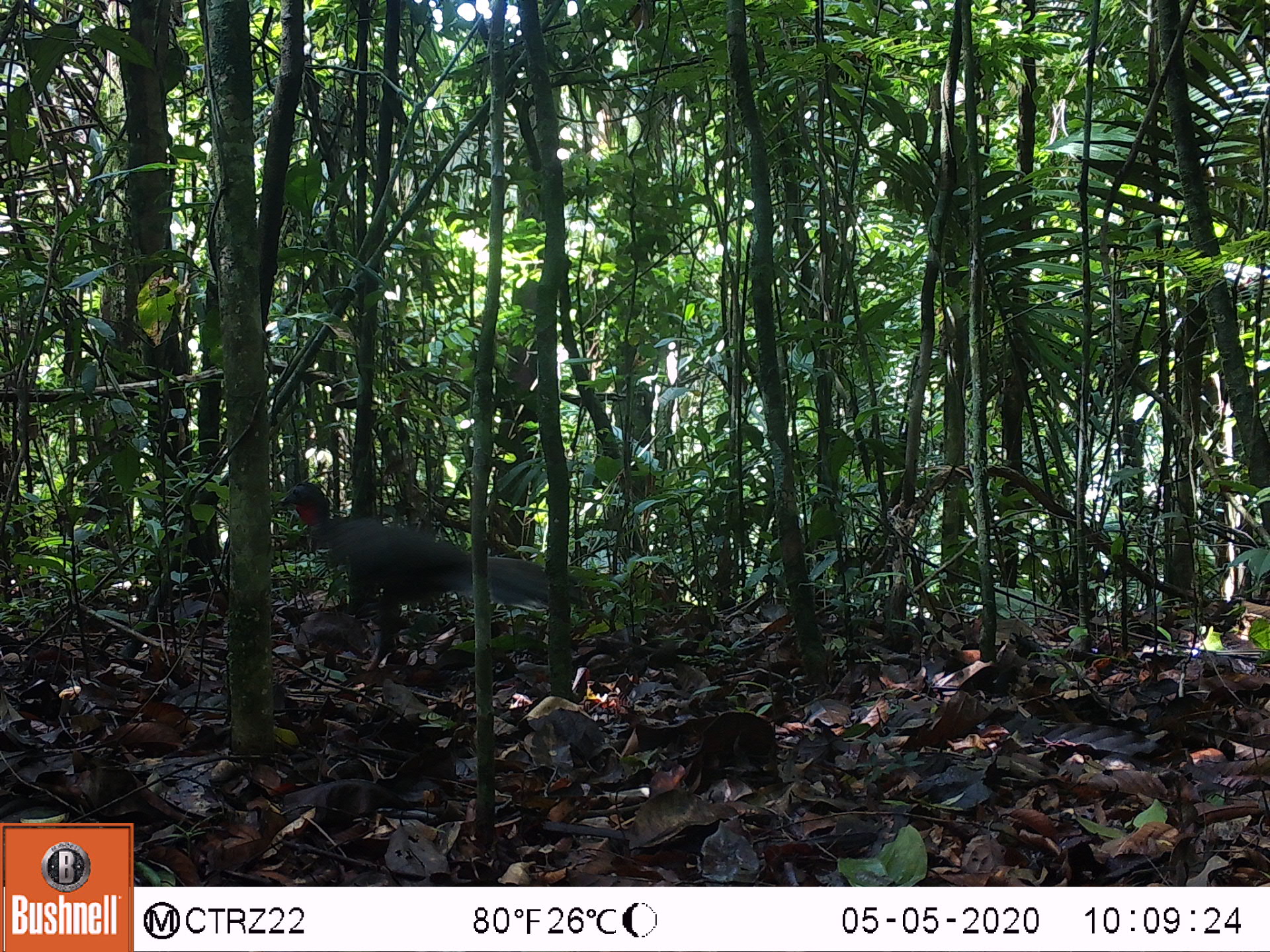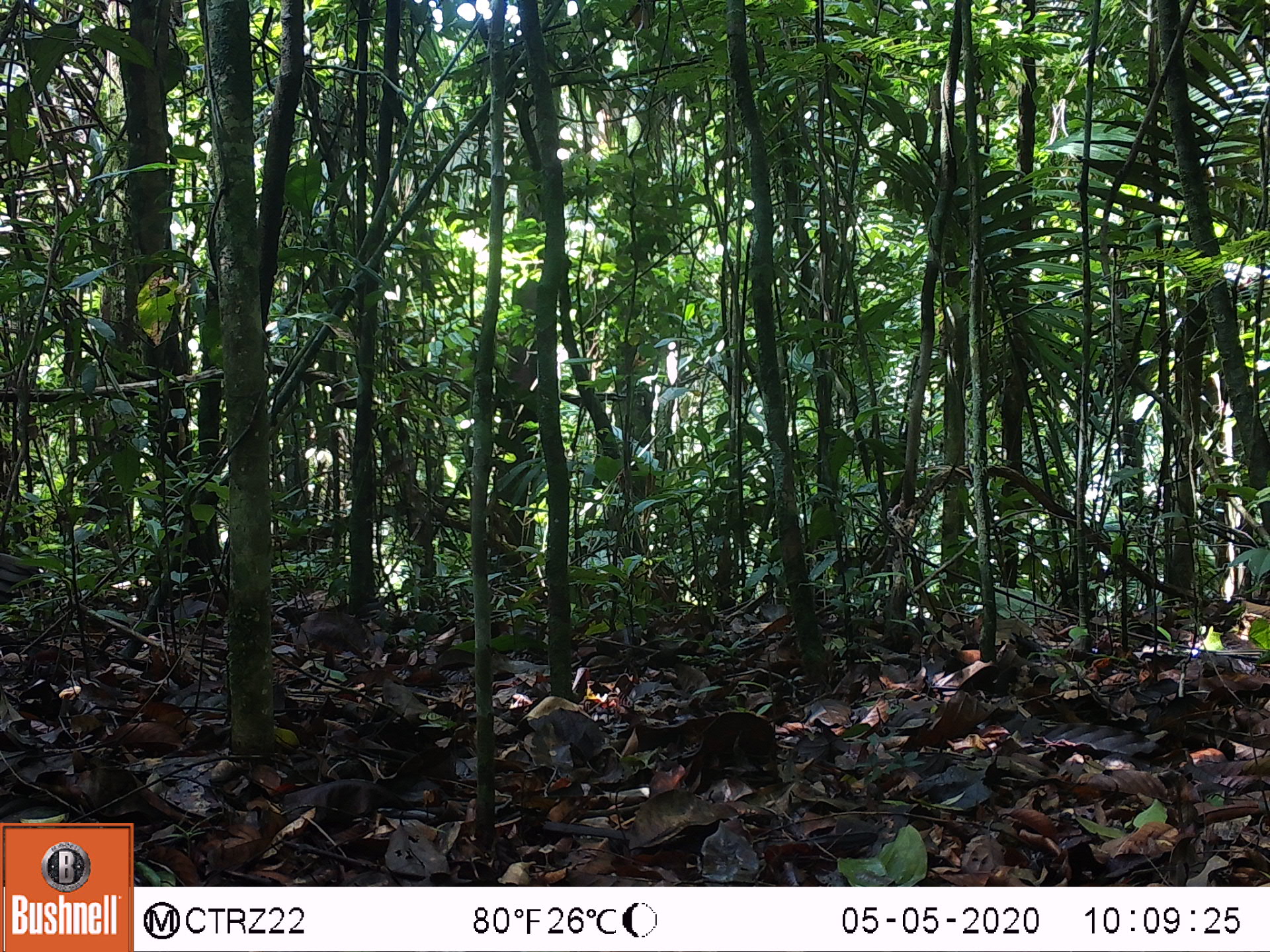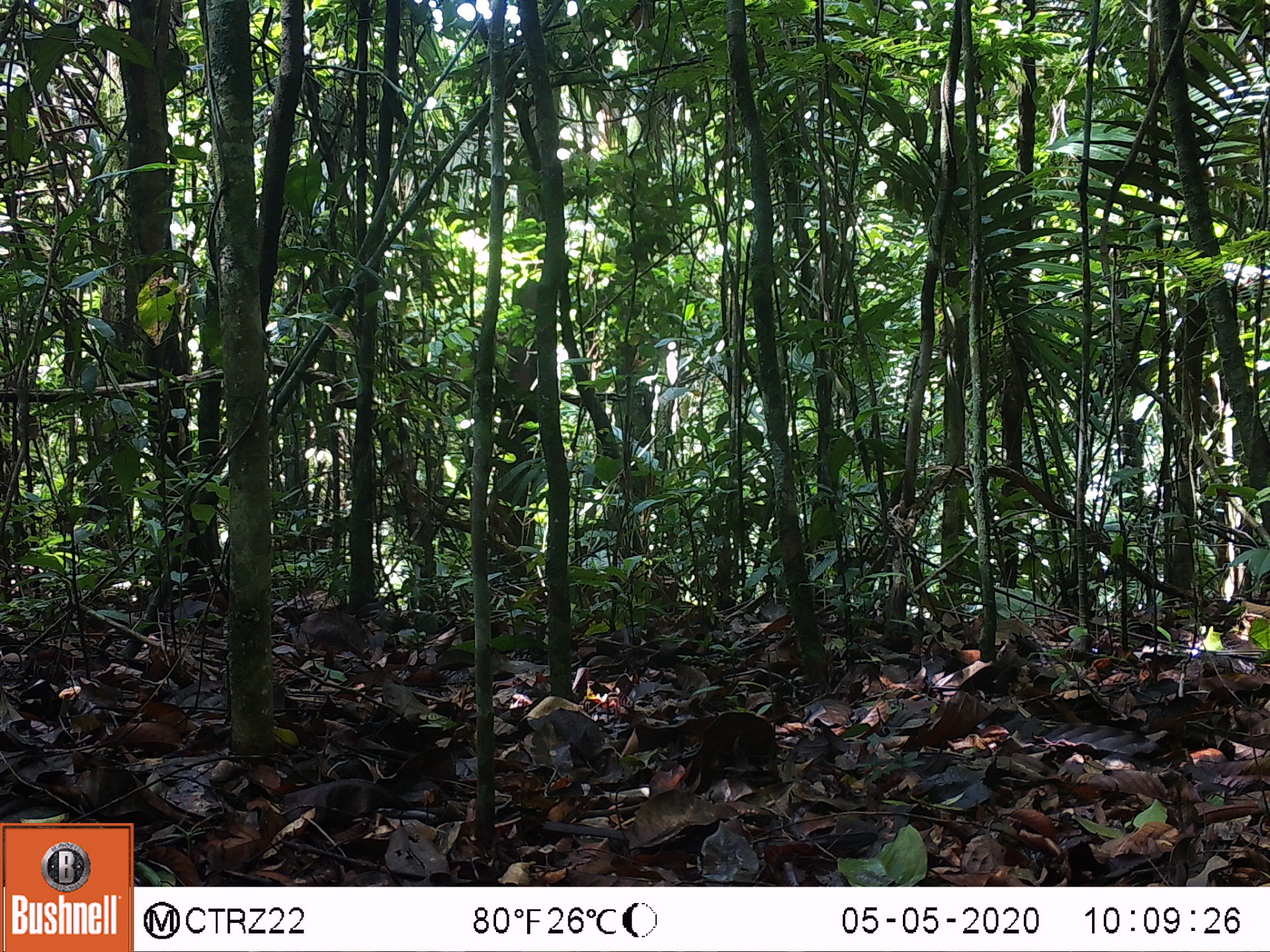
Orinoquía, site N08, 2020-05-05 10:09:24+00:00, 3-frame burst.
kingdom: Animalia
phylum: Chordata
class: Aves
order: Galliformes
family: Cracidae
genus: Penelope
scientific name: Penelope jacquacu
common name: spix's guan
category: spixs guan